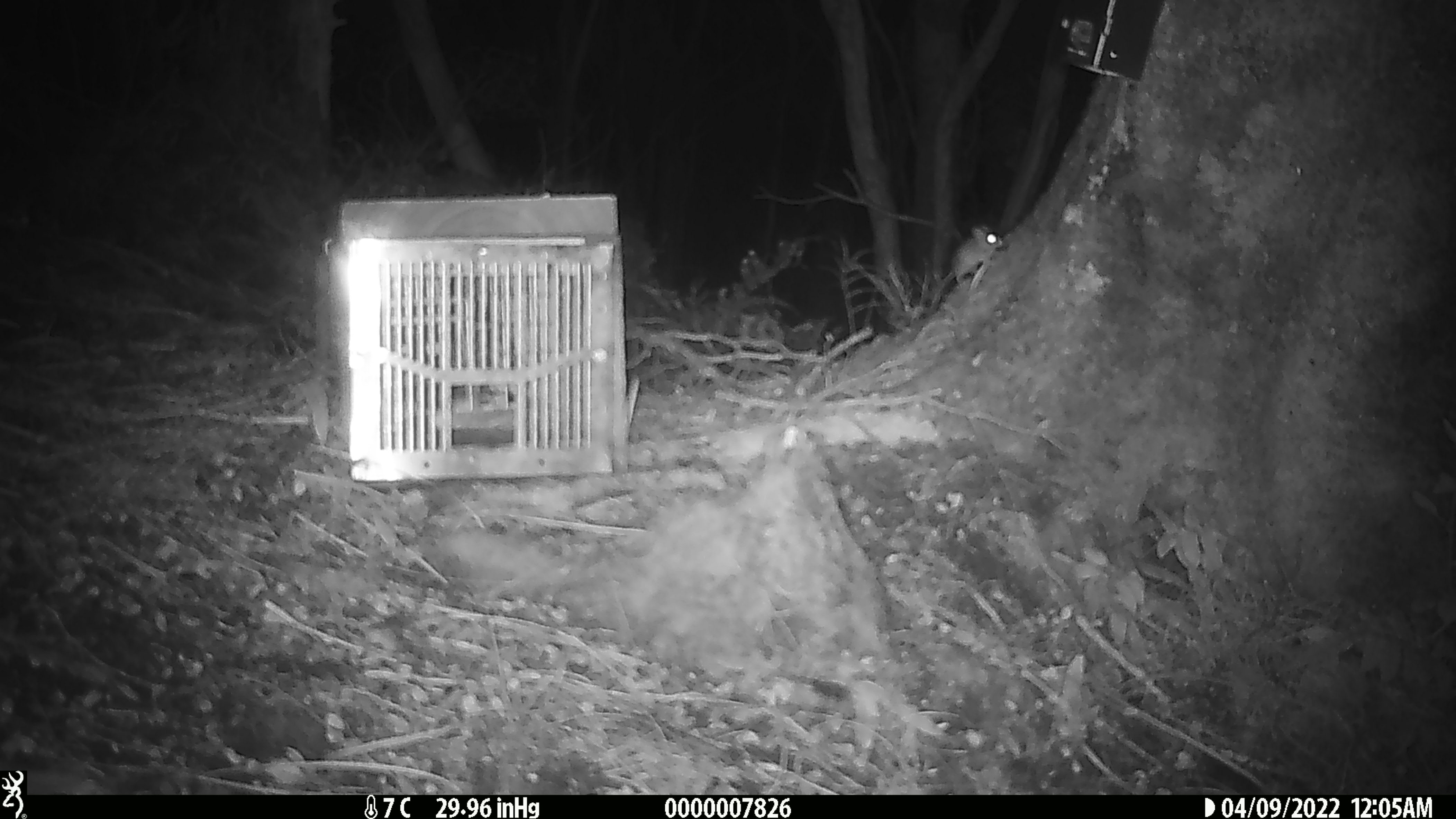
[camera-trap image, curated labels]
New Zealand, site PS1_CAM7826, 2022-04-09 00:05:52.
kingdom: Animalia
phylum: Chordata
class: Mammalia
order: Rodentia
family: Muridae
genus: Mus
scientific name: Mus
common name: mouse